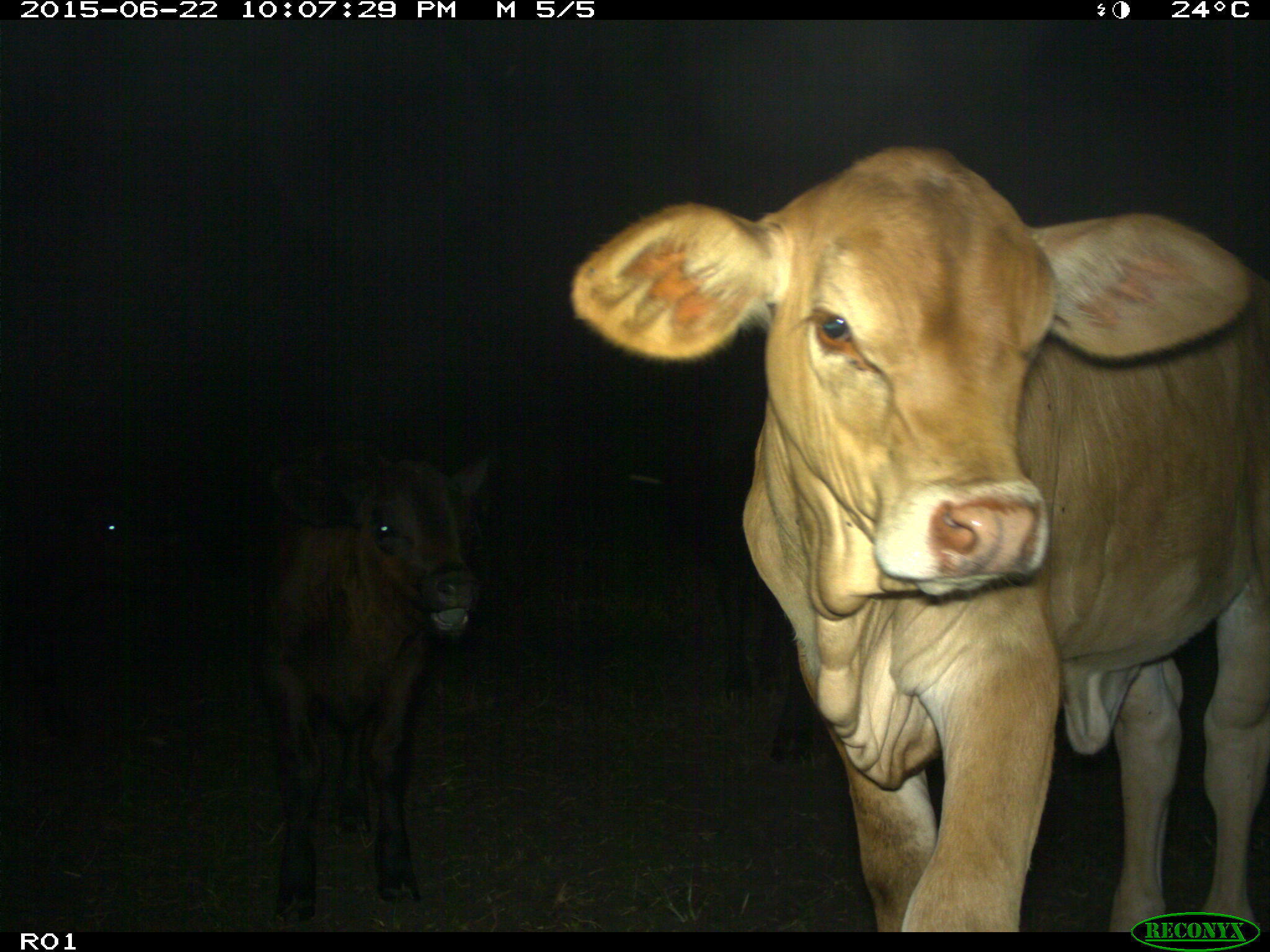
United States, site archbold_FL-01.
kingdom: Animalia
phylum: Chordata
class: Mammalia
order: Artiodactyla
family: Bovidae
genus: Bos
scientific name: Bos taurus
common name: domestic cow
Bos taurus (domestic cow).